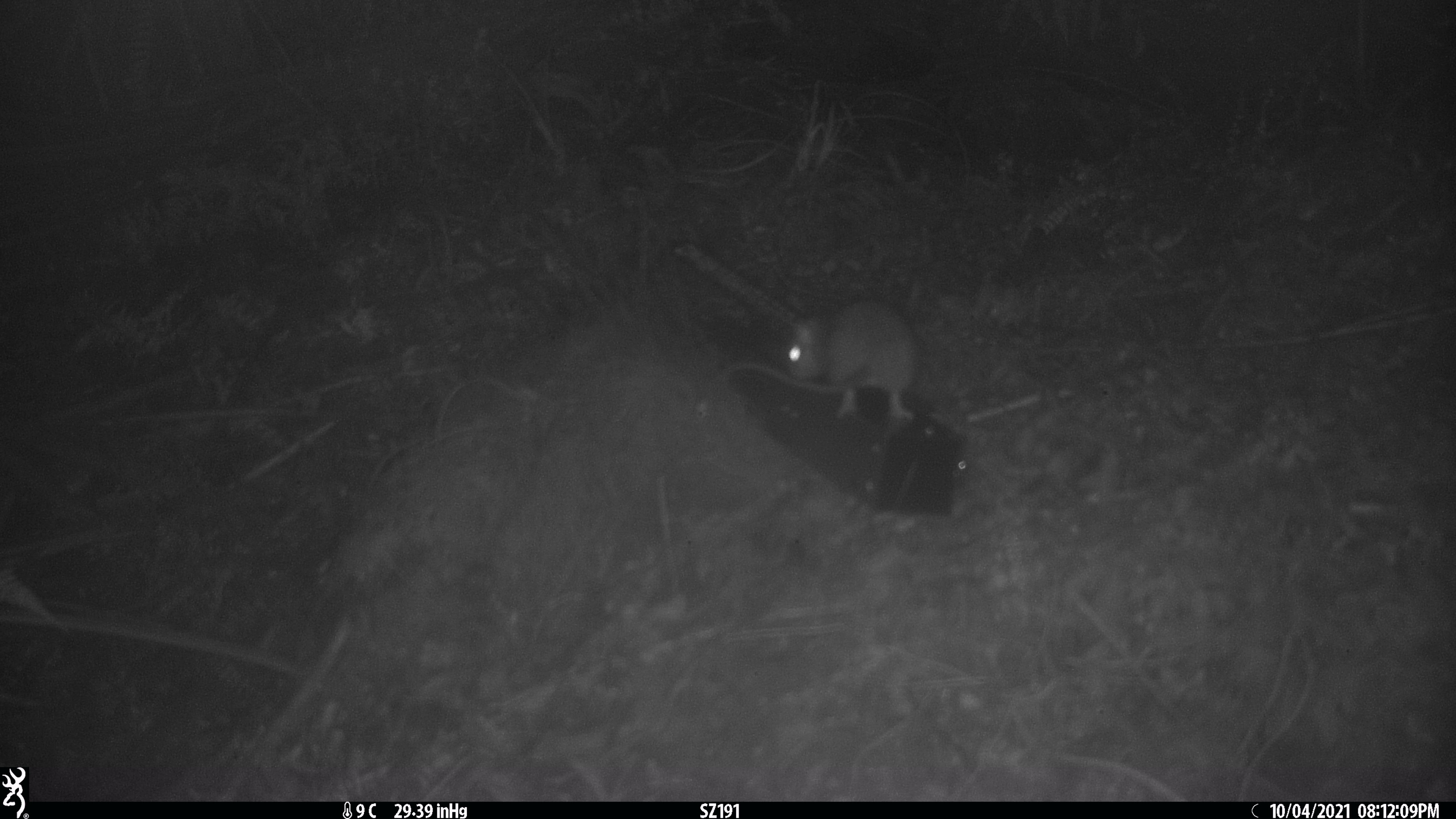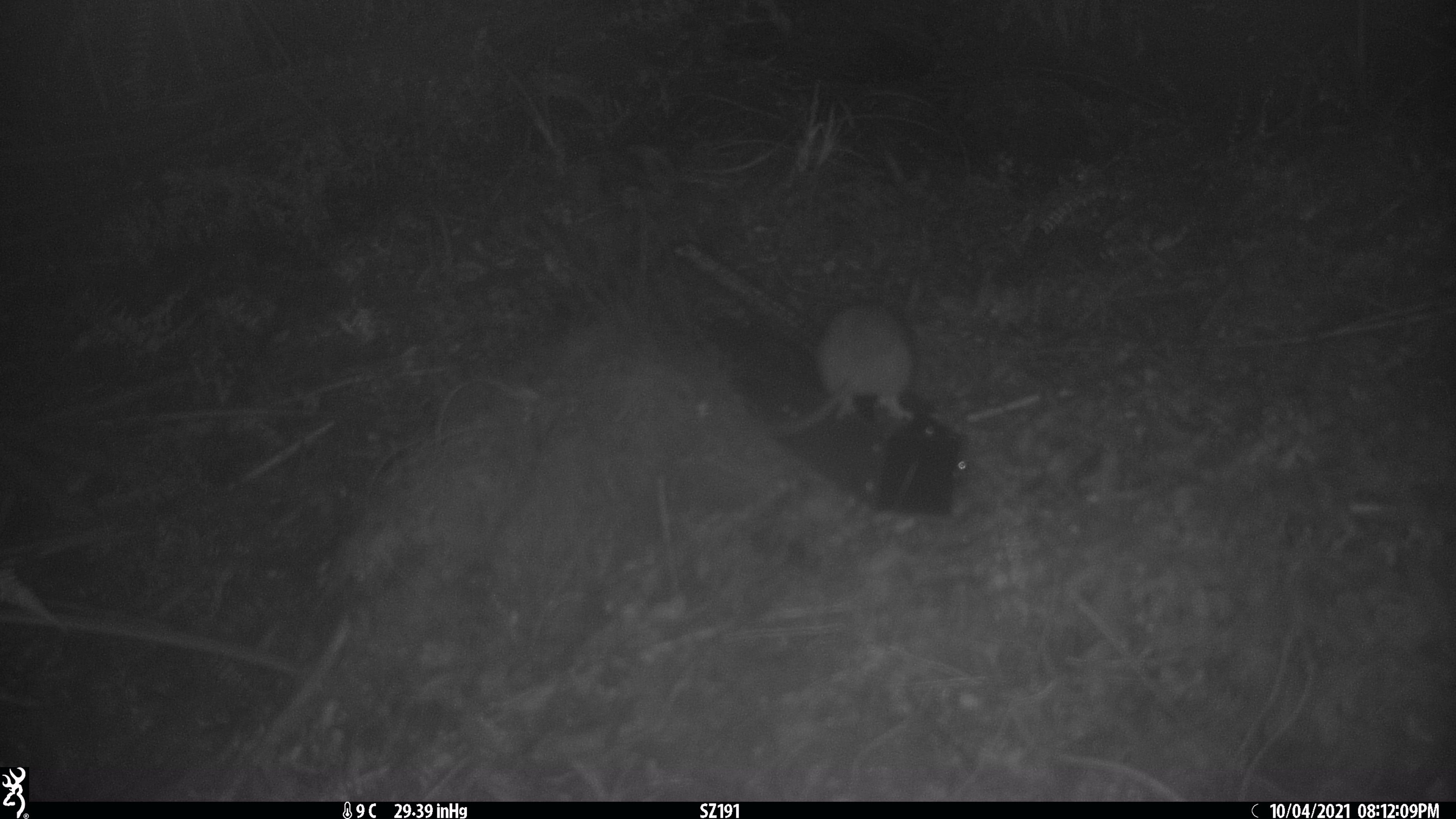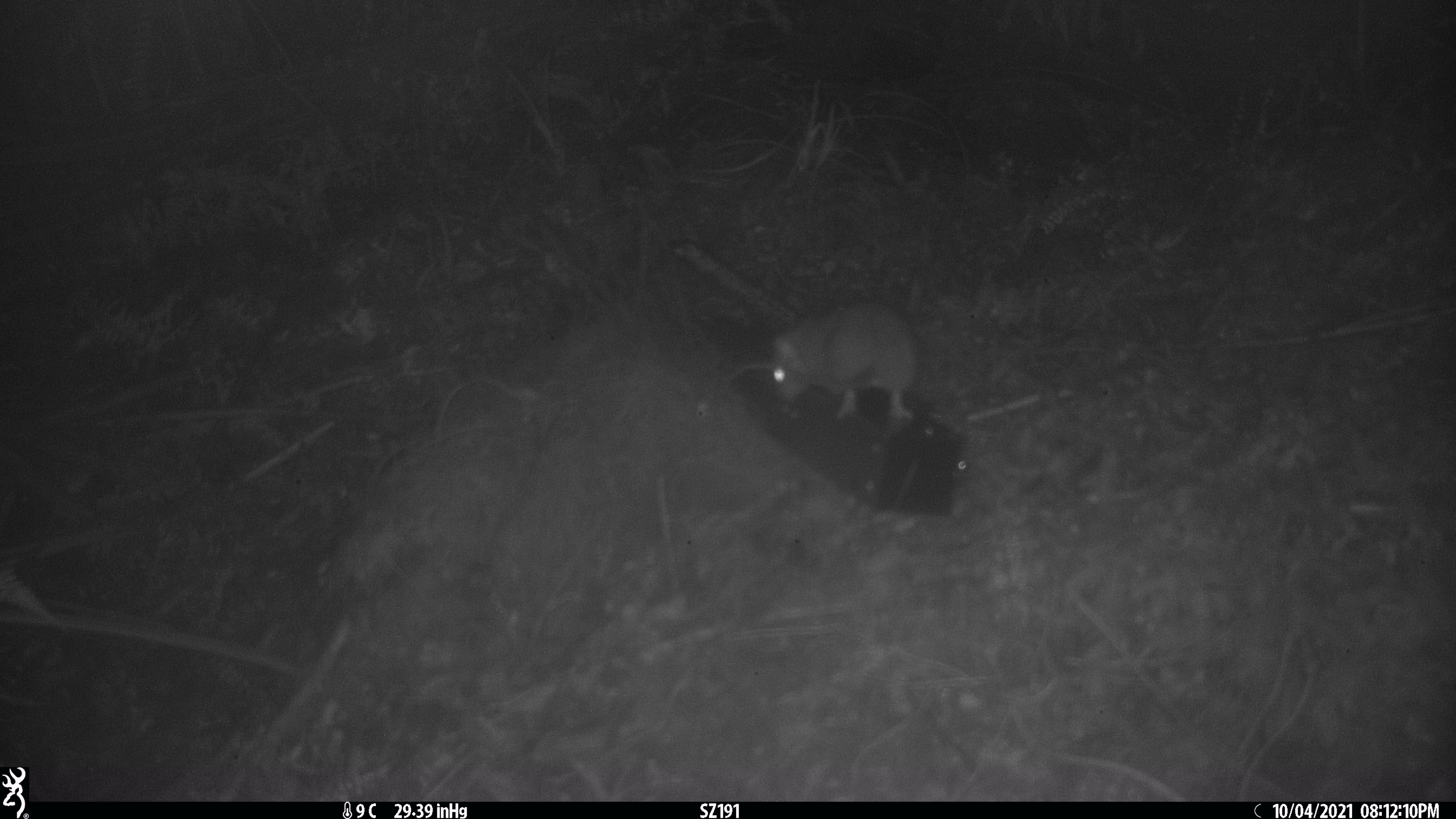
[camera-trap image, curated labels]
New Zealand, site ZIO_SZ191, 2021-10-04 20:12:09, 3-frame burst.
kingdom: Animalia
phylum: Chordata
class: Mammalia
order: Rodentia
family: Muridae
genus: Rattus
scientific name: Rattus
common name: rat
Rat (Rattus).